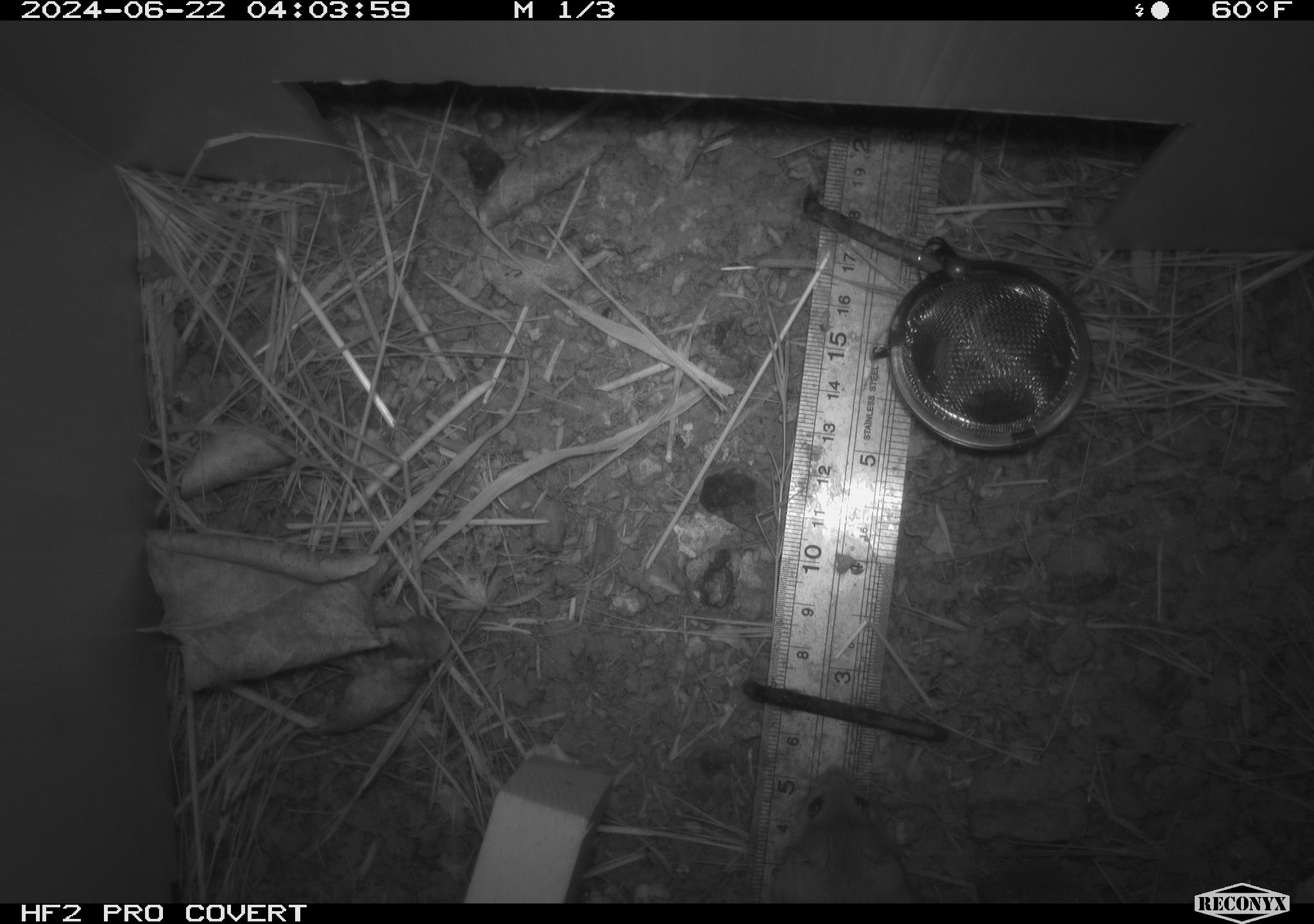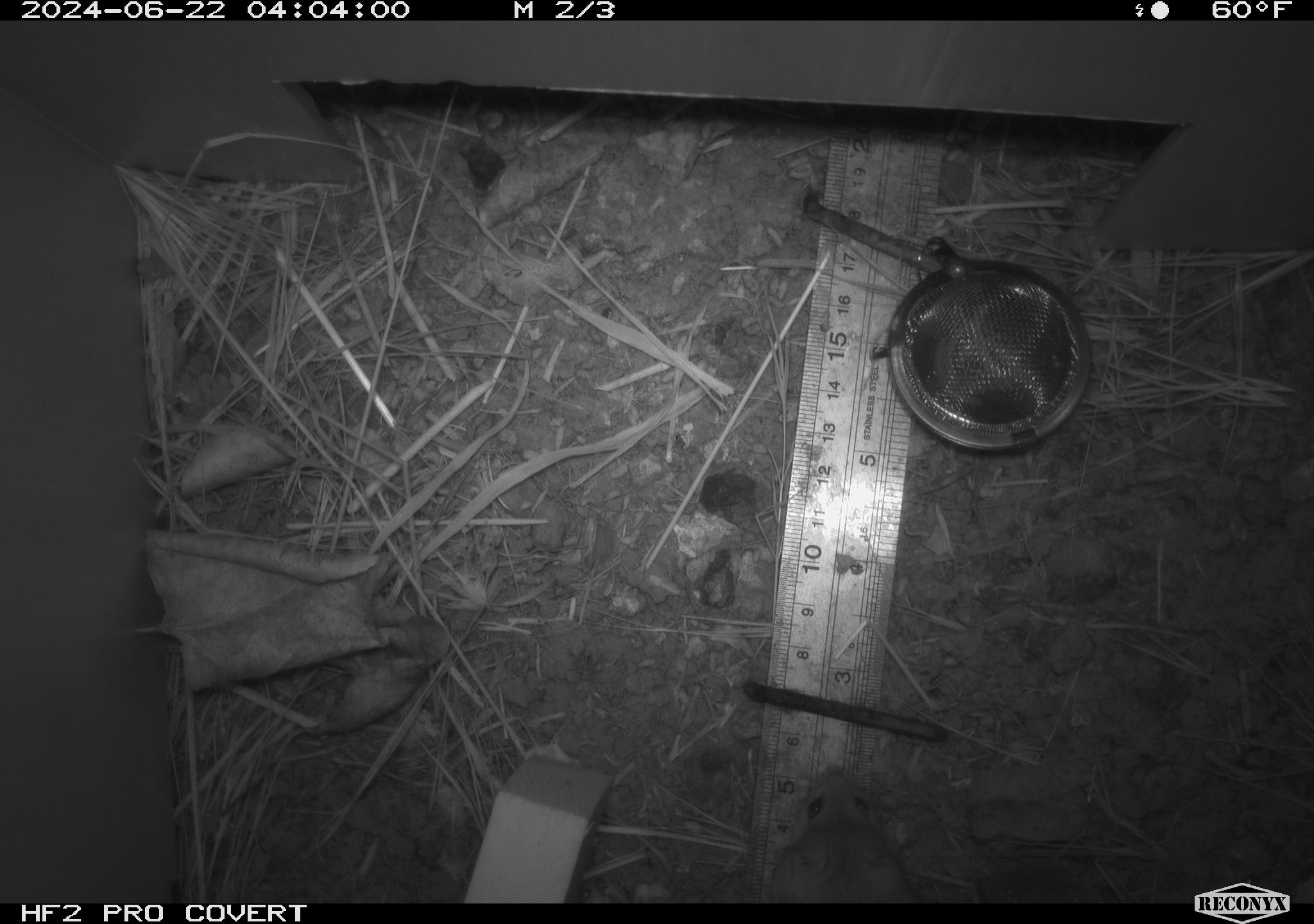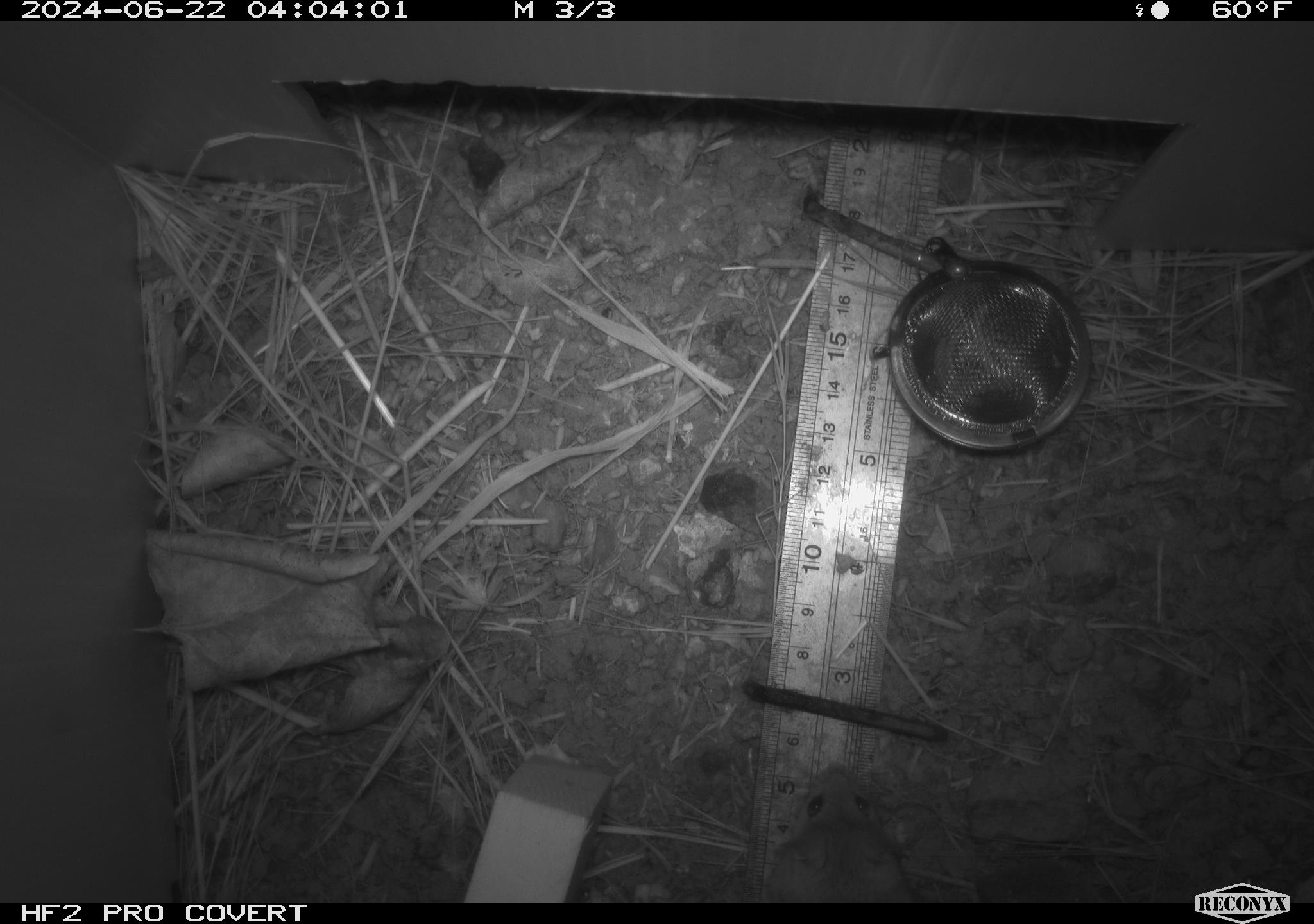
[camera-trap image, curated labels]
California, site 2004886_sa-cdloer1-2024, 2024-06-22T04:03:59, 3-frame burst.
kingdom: Animalia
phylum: Chordata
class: Mammalia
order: Rodentia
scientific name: Rodentia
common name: mouse species